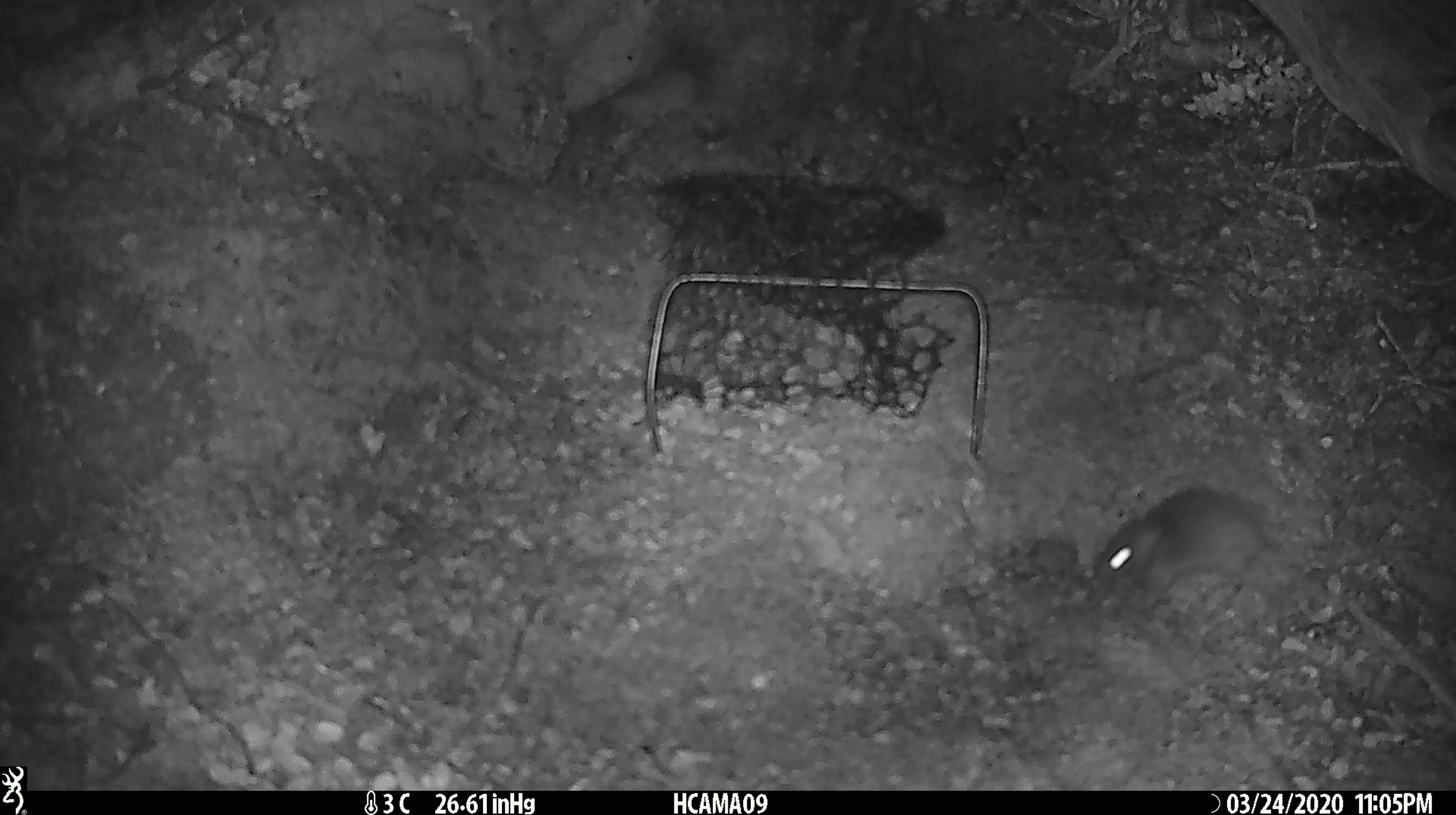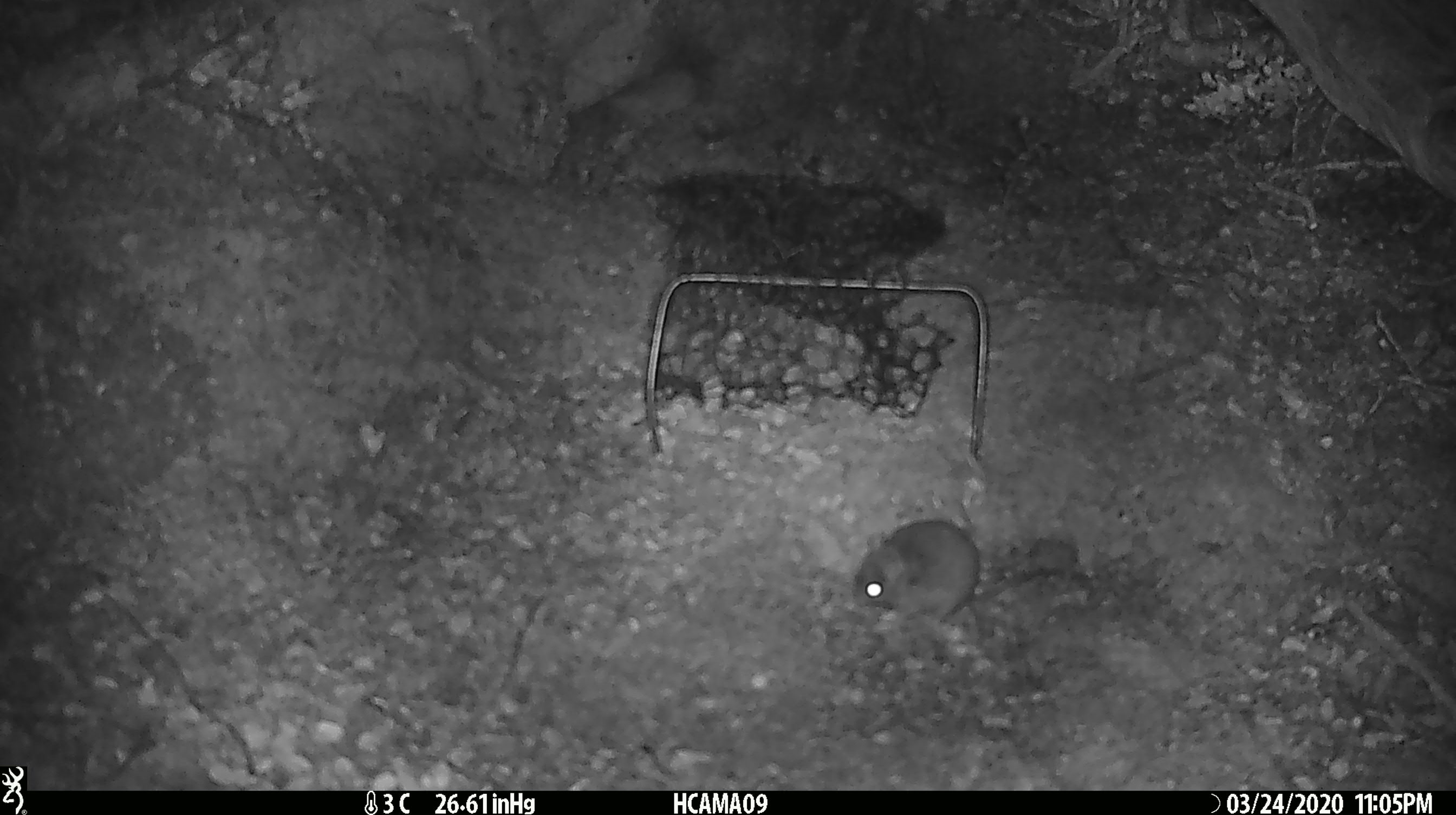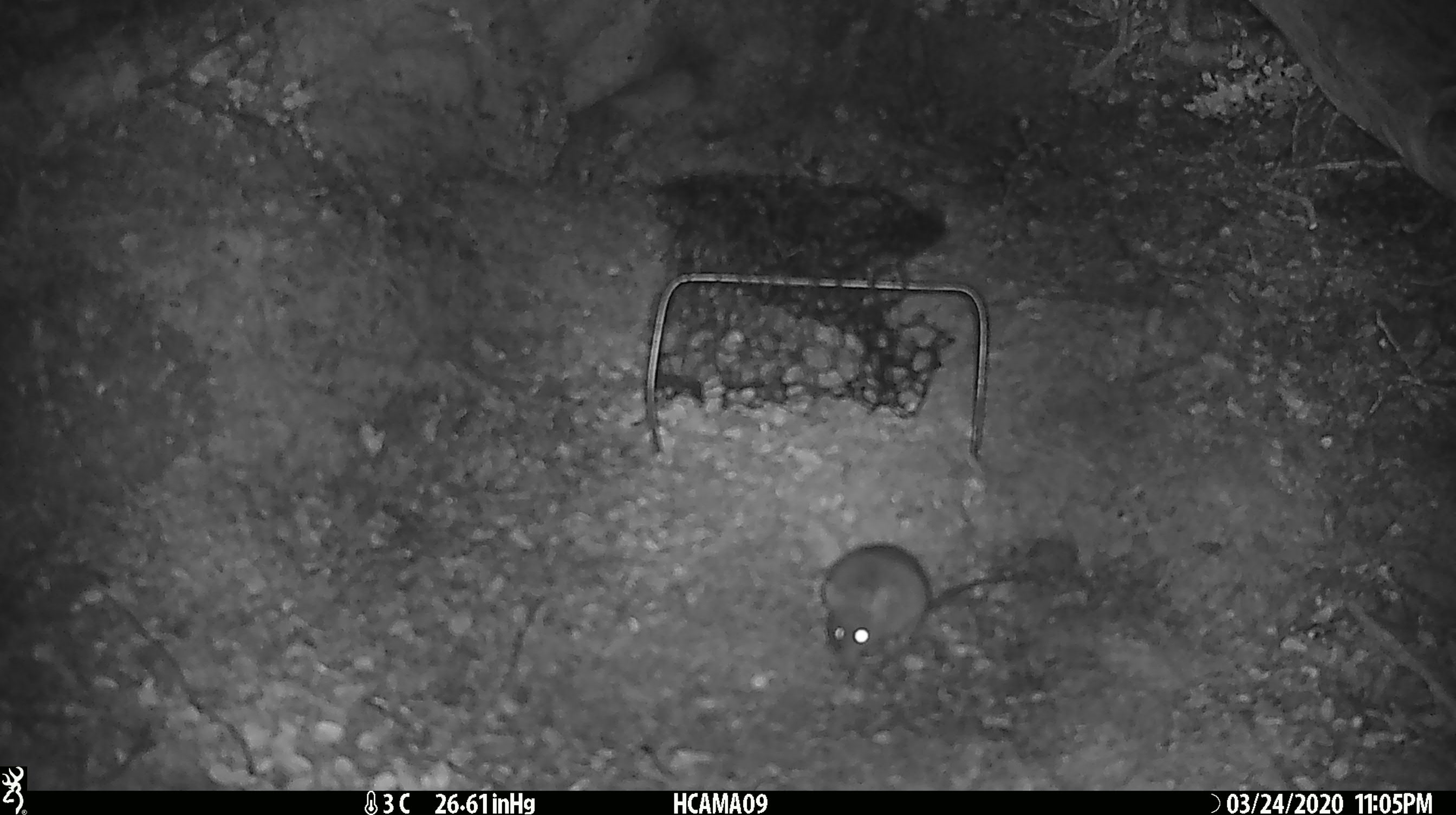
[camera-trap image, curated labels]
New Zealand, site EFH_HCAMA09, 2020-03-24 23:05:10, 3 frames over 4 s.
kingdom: Animalia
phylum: Chordata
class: Mammalia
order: Rodentia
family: Muridae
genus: Mus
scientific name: Mus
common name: mouse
Mouse (Mus).